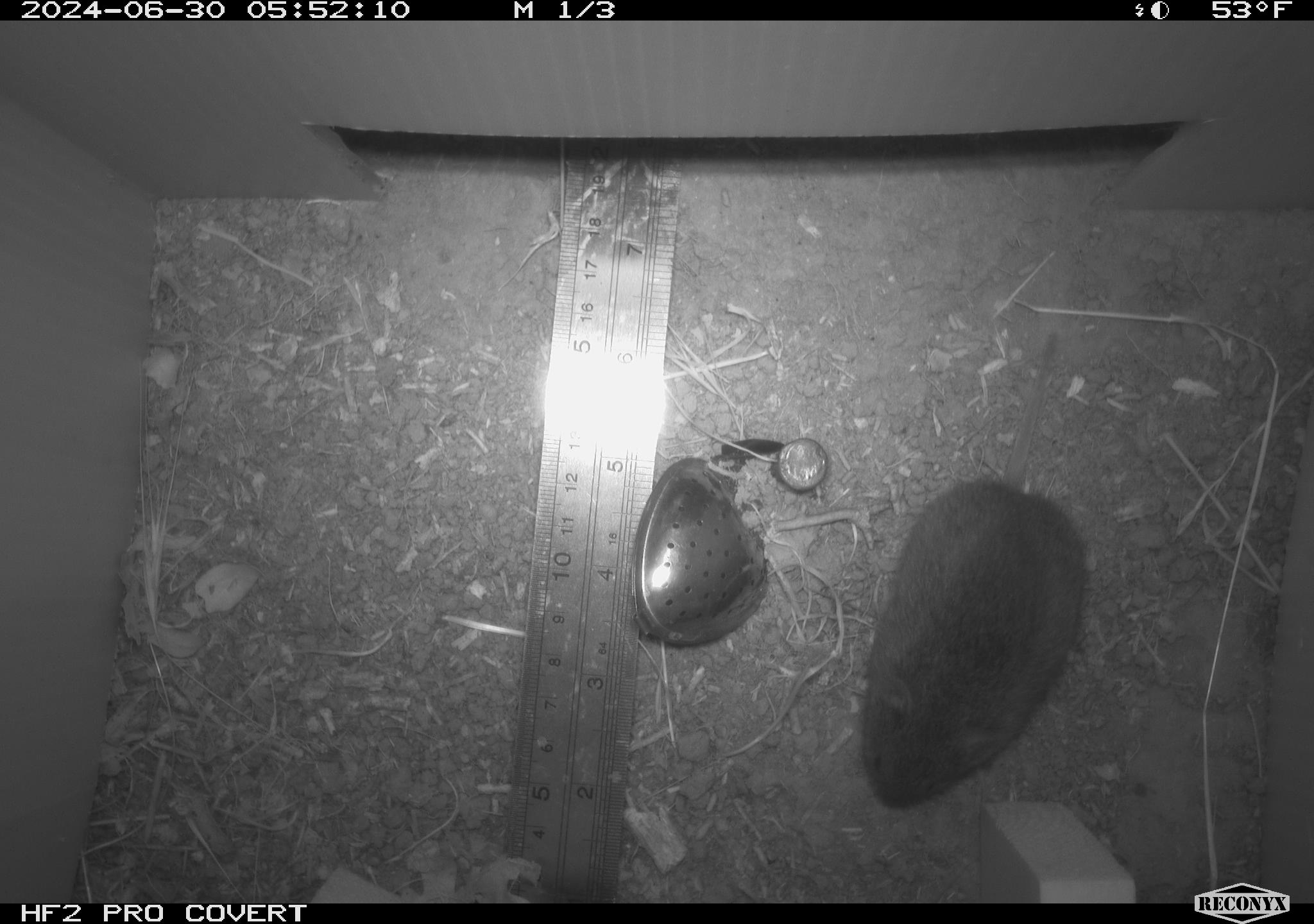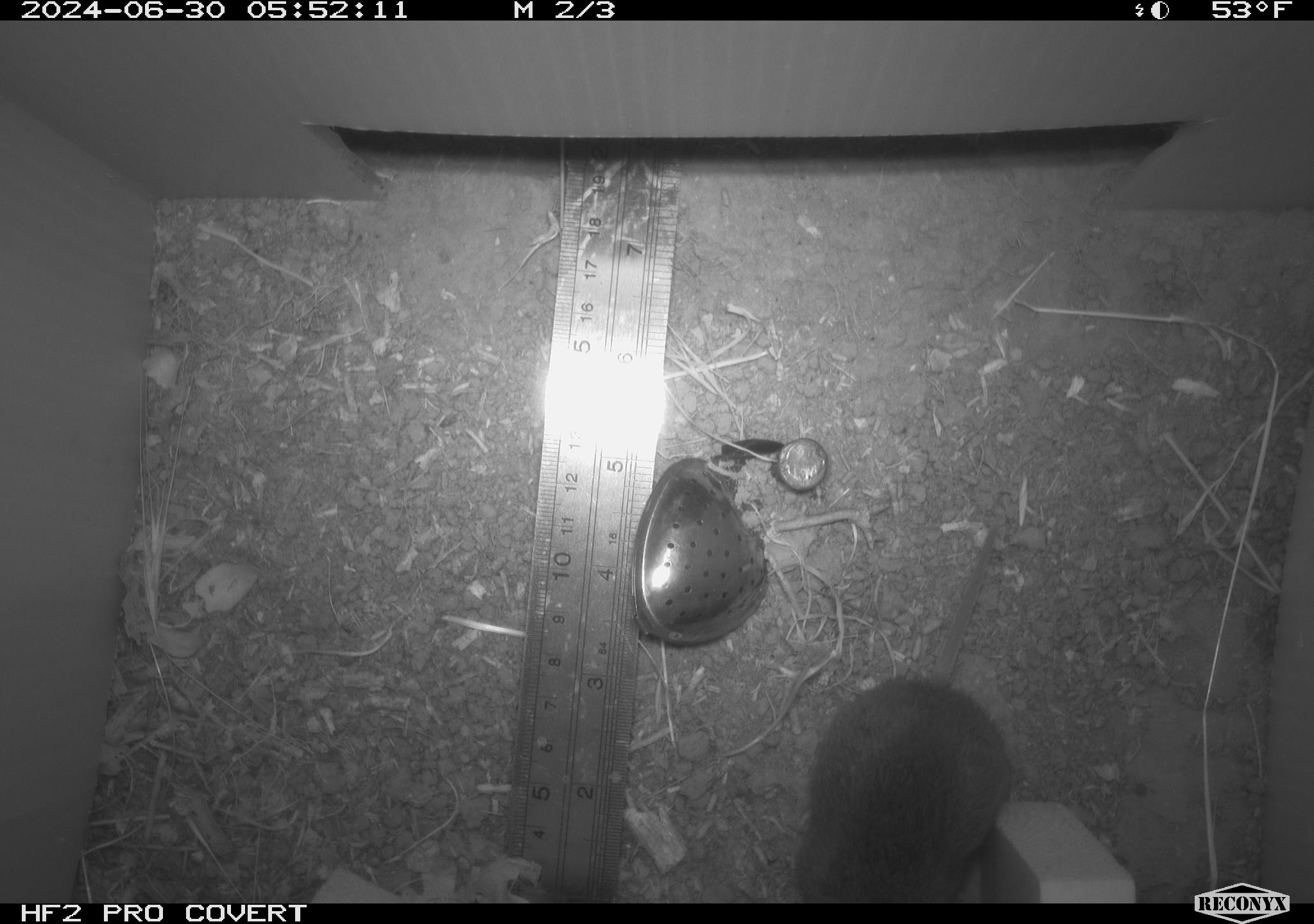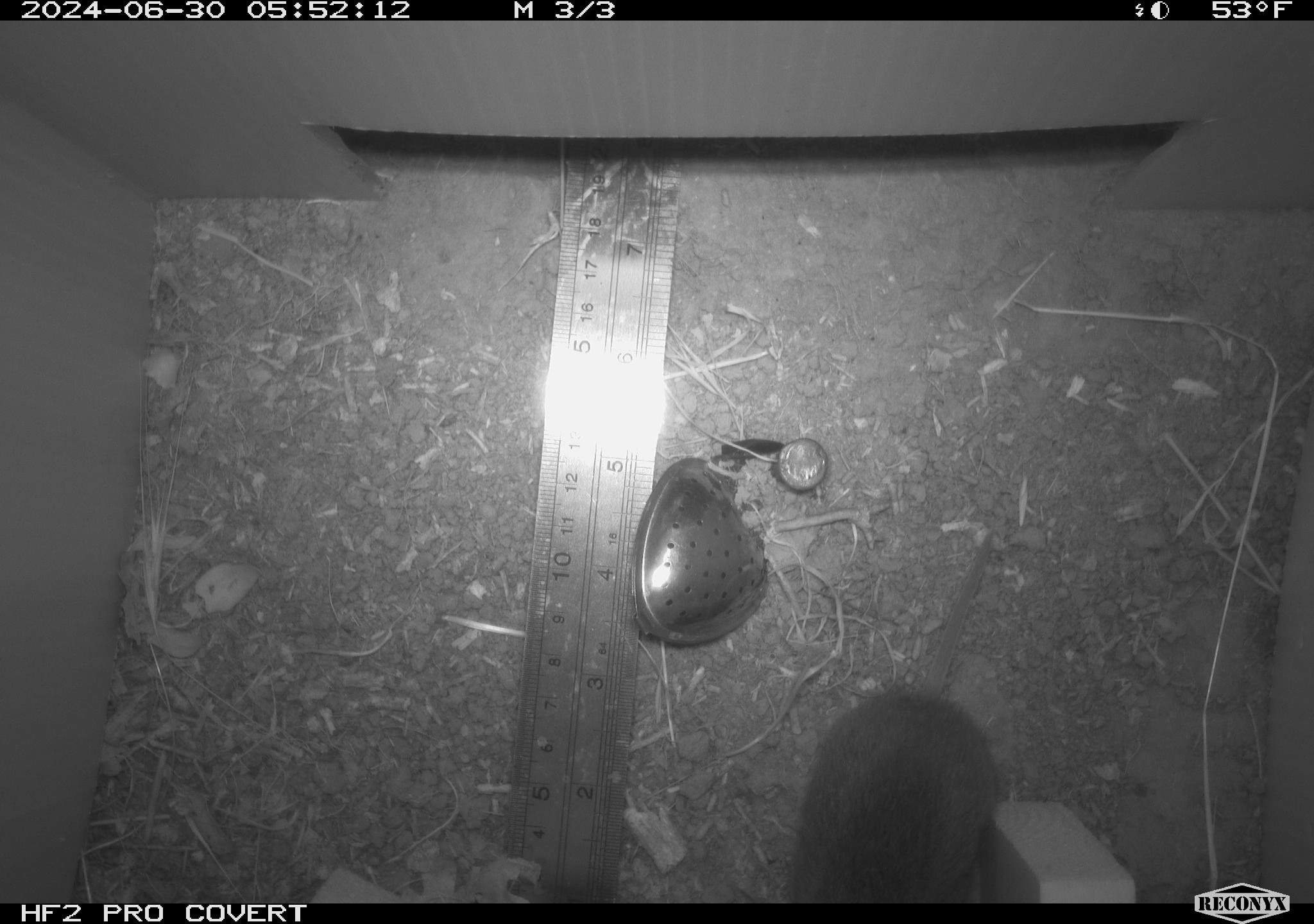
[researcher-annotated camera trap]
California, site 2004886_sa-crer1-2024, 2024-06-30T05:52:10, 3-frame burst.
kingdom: Animalia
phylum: Chordata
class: Mammalia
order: Rodentia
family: Cricetidae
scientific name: Arvicolinae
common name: voles, lemmings, and muskrats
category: arvicolinae subfamily